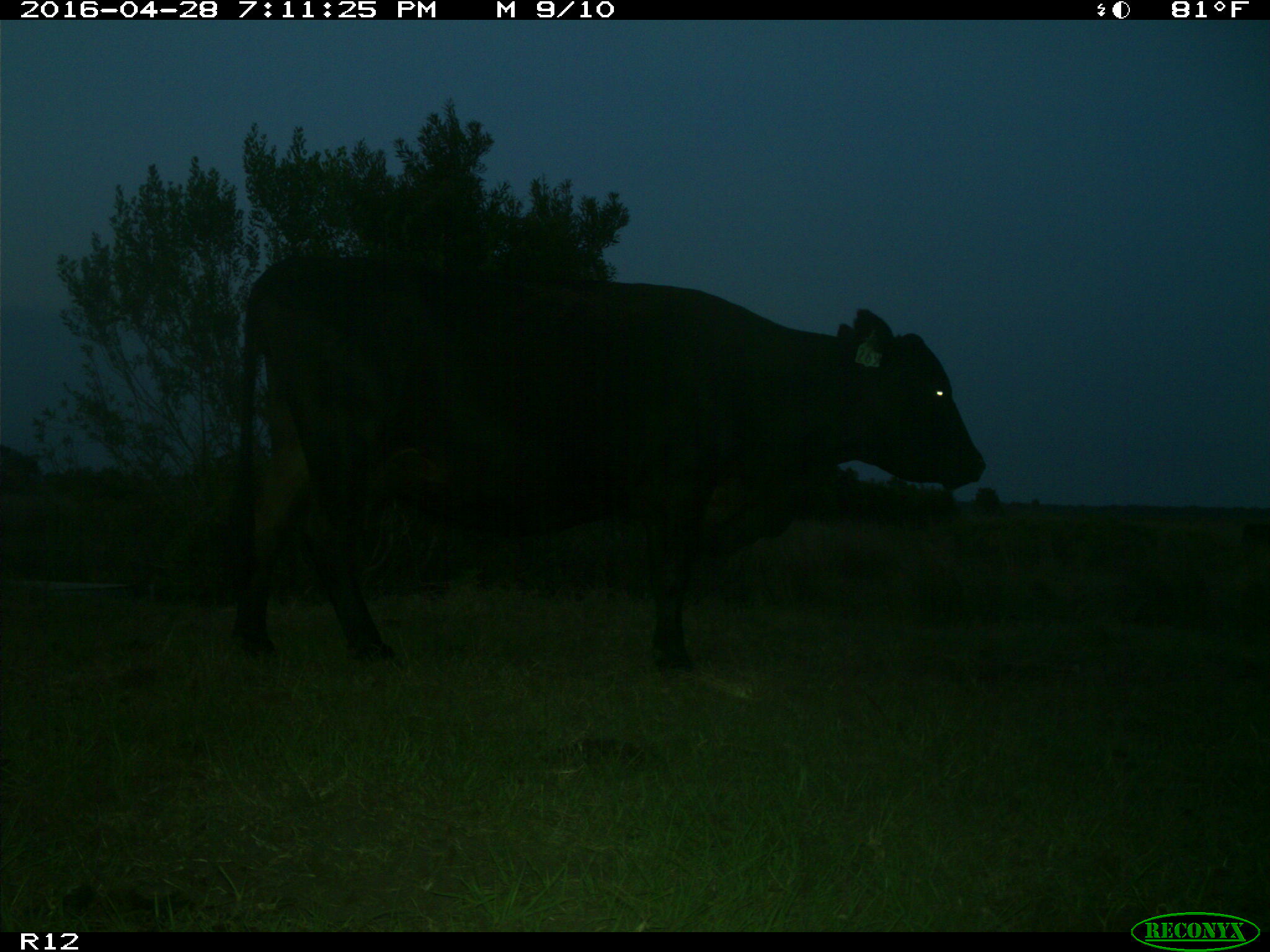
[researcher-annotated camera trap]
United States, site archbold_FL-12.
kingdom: Animalia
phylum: Chordata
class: Mammalia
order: Artiodactyla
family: Bovidae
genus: Bos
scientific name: Bos taurus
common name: domestic cow